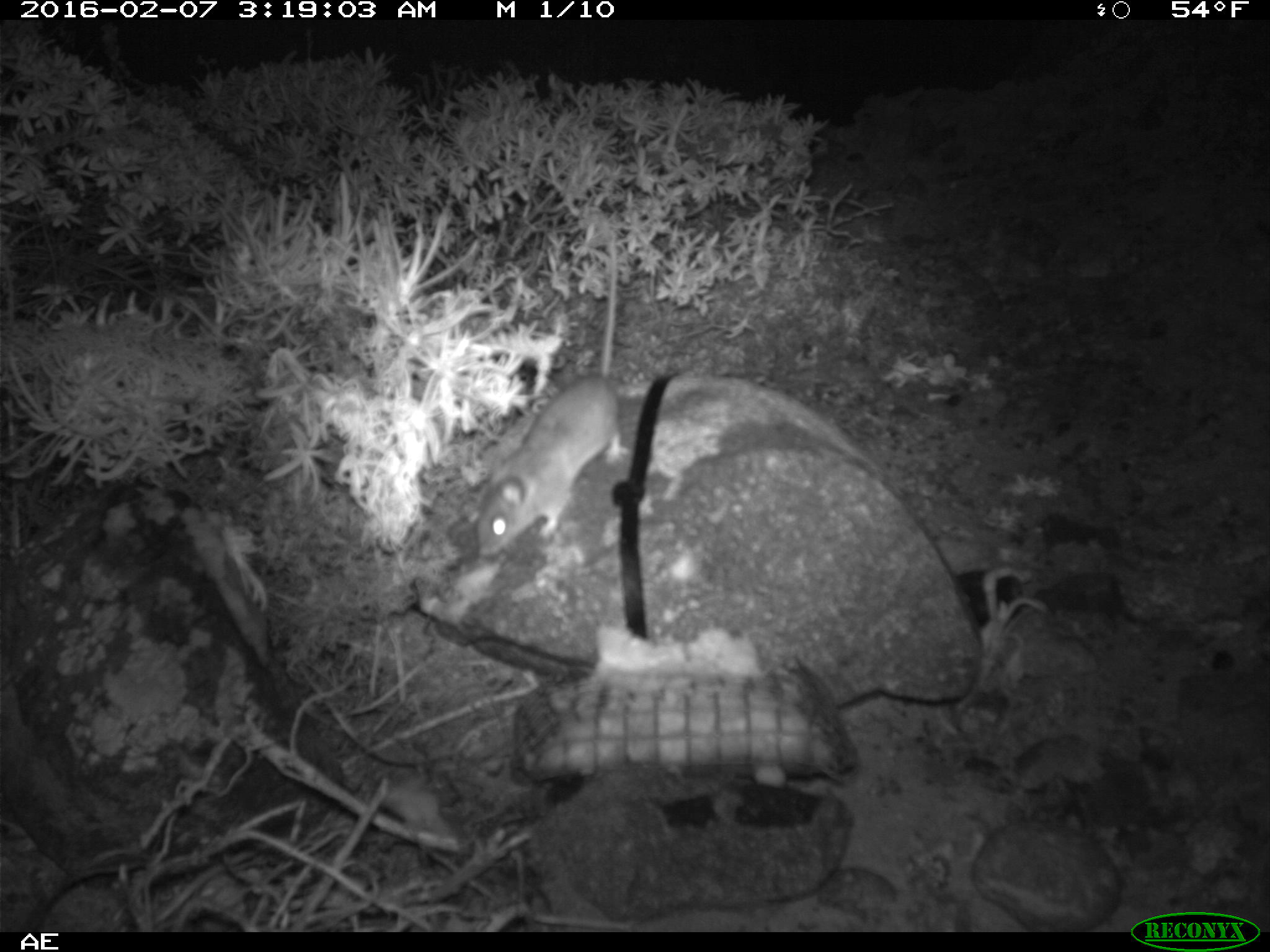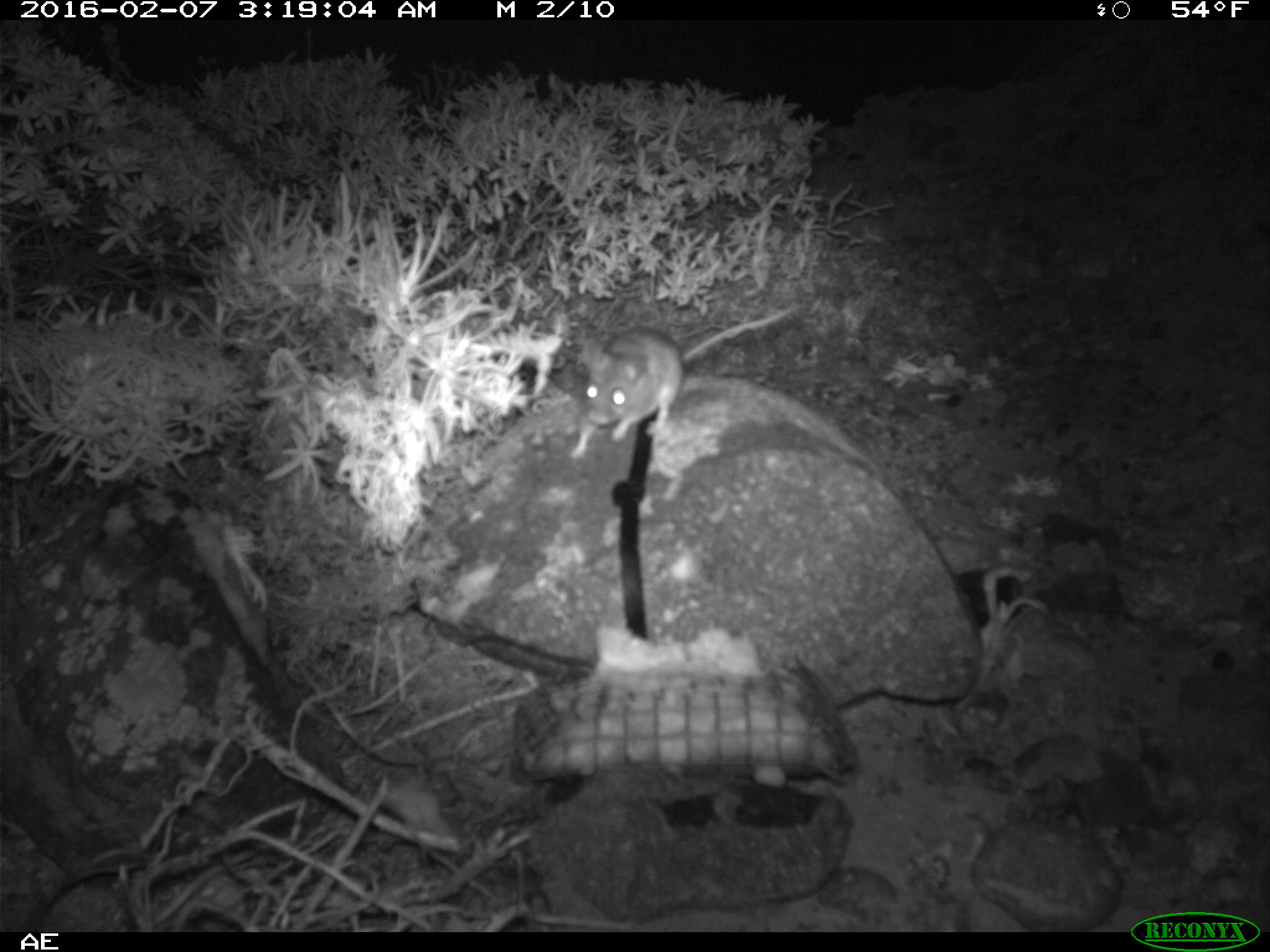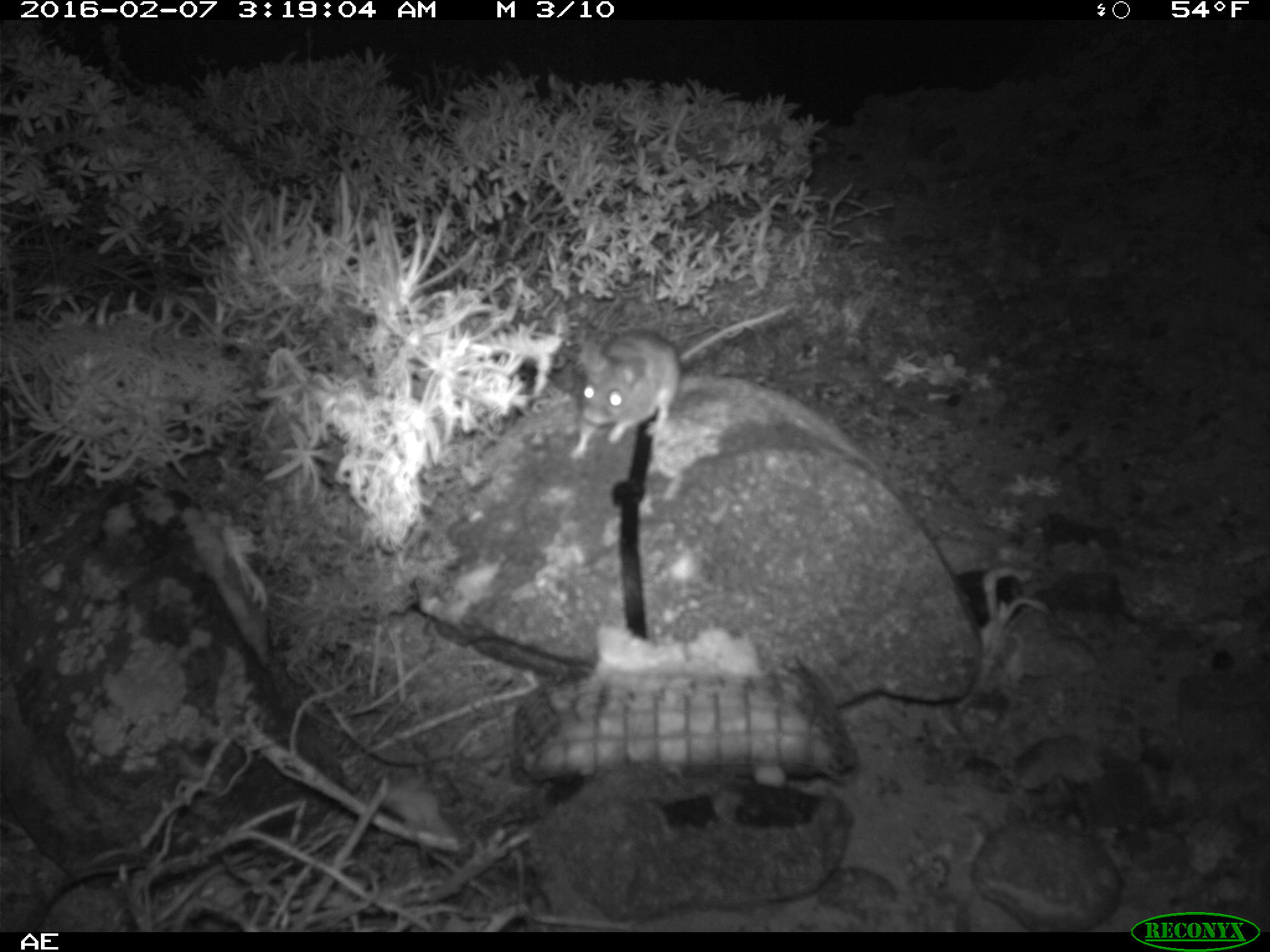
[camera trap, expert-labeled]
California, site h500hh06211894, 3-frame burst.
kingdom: Animalia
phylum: Chordata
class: Mammalia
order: Rodentia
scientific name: Rodentia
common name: rodent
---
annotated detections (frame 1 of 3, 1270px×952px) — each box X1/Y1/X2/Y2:
rodent: 470/227/632/559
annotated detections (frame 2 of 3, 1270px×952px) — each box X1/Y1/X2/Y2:
rodent: 569/303/797/459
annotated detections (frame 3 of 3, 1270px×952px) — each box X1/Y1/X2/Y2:
rodent: 568/299/798/458